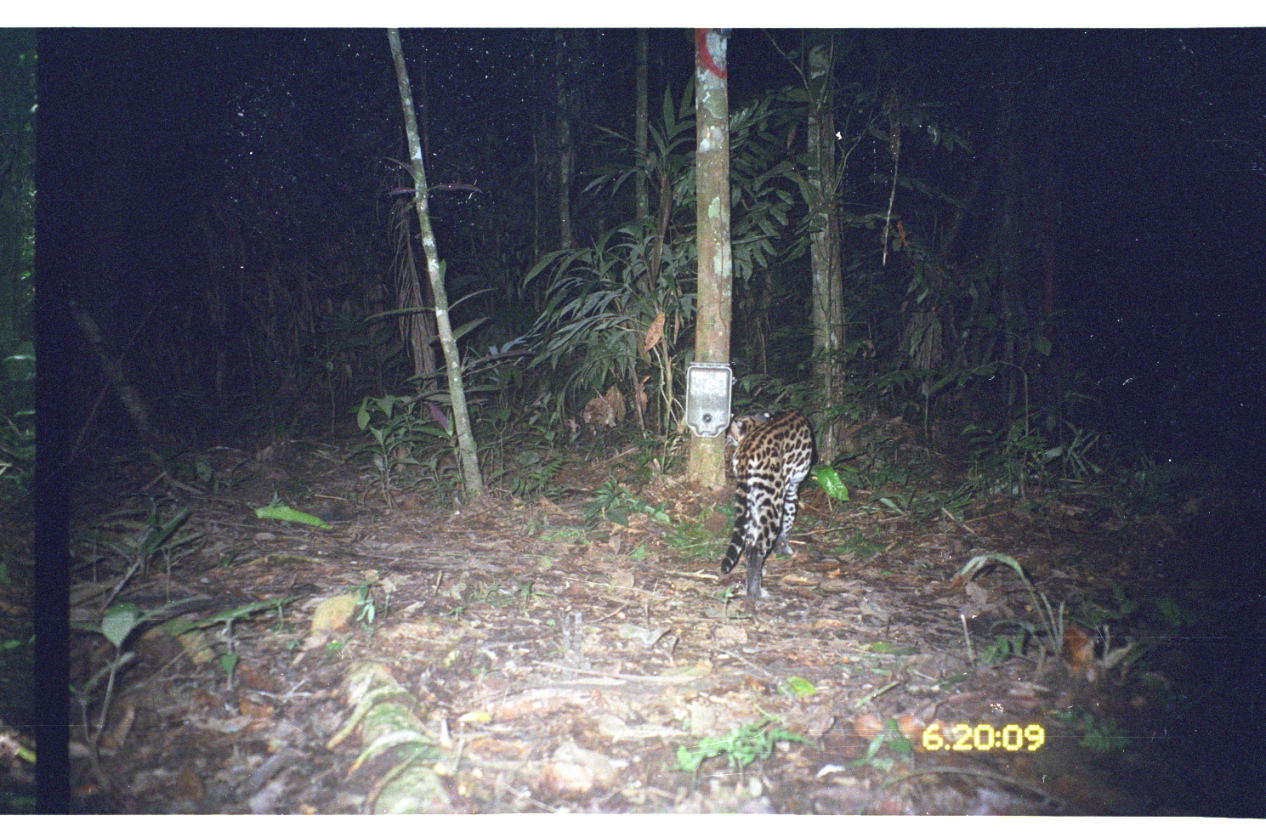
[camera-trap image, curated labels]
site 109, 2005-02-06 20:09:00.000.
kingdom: Animalia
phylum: Chordata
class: Mammalia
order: Carnivora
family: Felidae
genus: Leopardus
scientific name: Leopardus pardalis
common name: ocelot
Leopardus pardalis (ocelot).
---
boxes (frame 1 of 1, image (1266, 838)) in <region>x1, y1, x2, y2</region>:
leopardus pardalis: <region>720, 407, 814, 601</region>